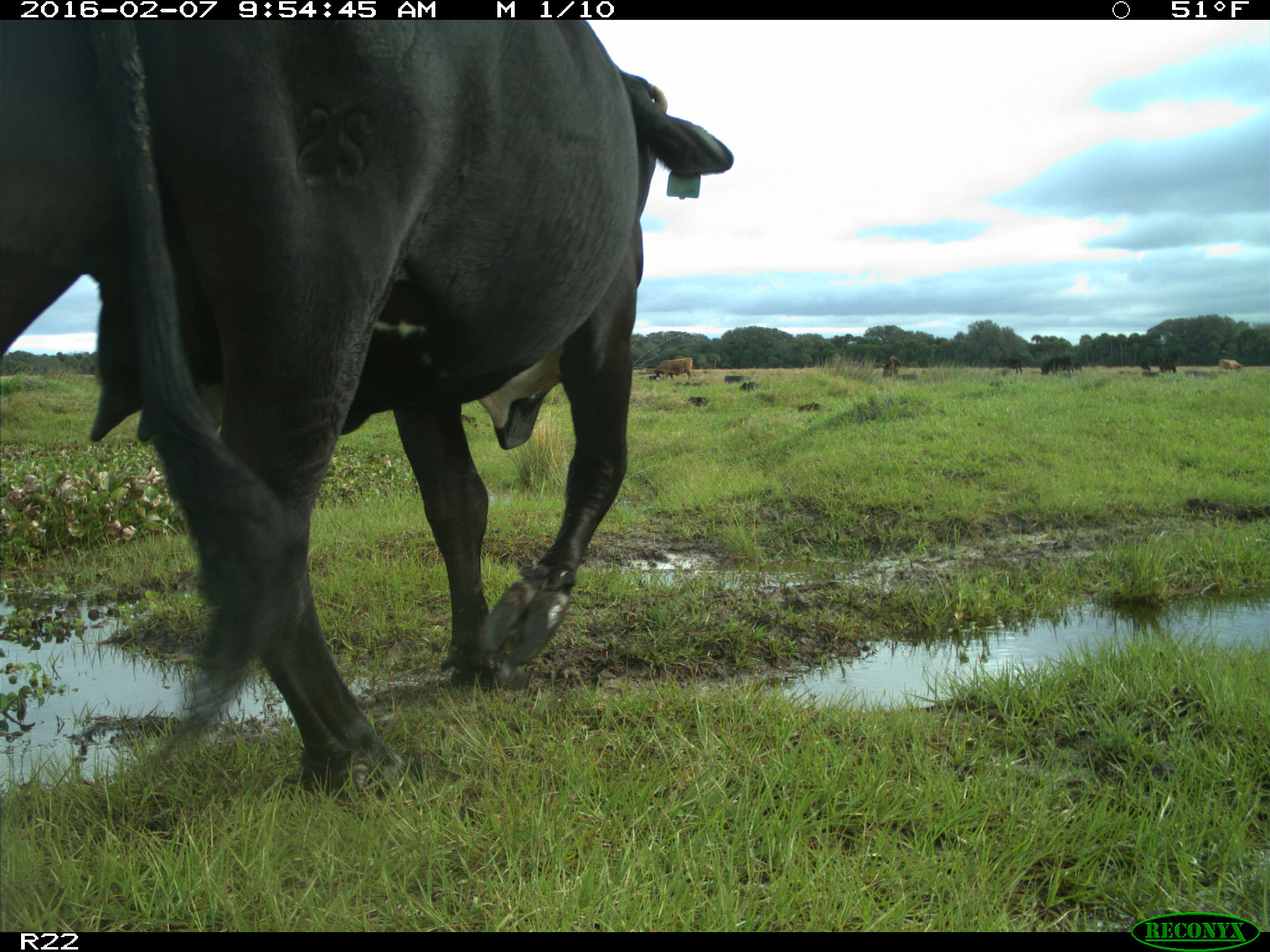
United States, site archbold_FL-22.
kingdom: Animalia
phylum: Chordata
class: Mammalia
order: Artiodactyla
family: Bovidae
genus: Bos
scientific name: Bos taurus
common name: domestic cow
Bos taurus (domestic cow).